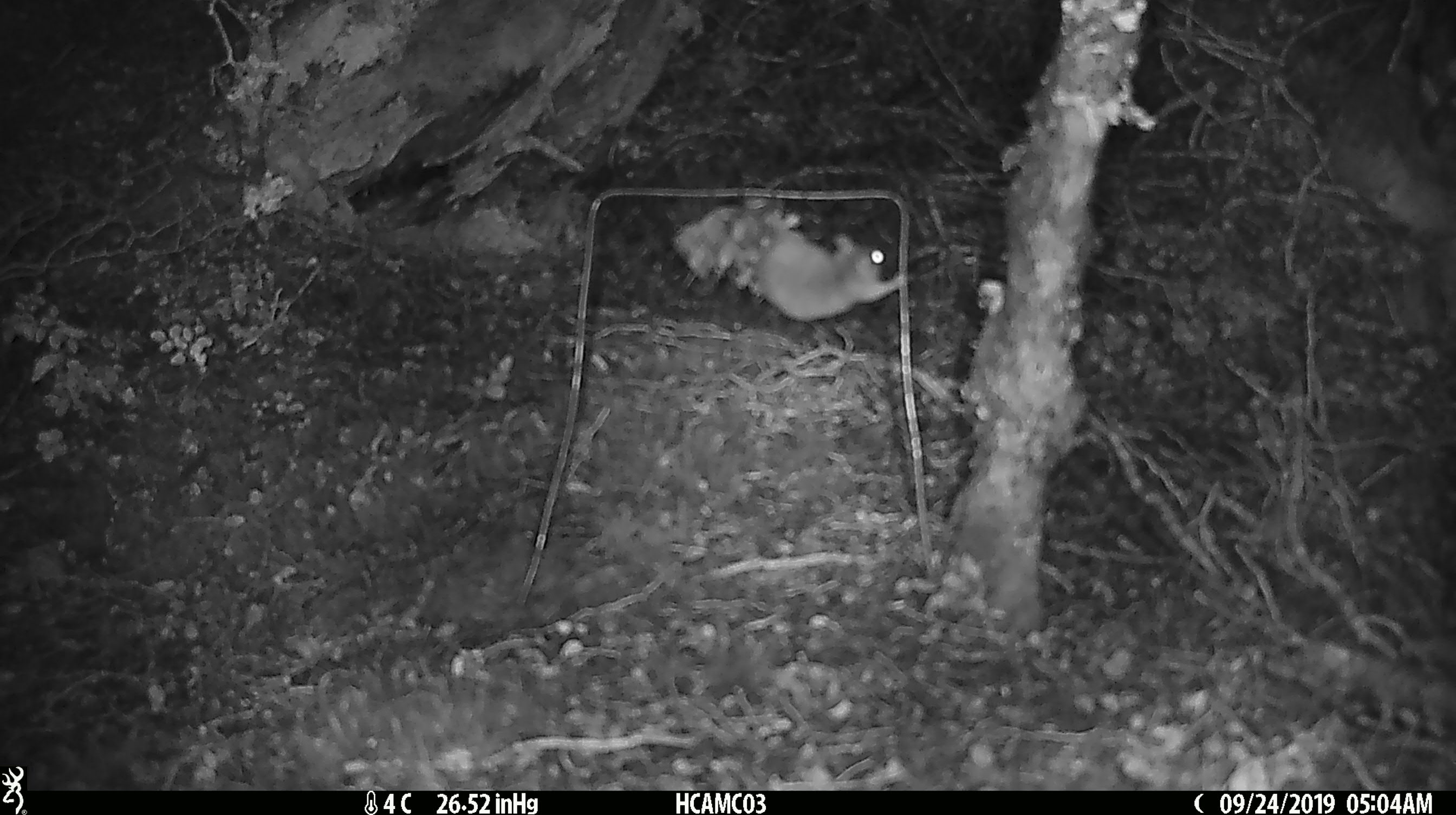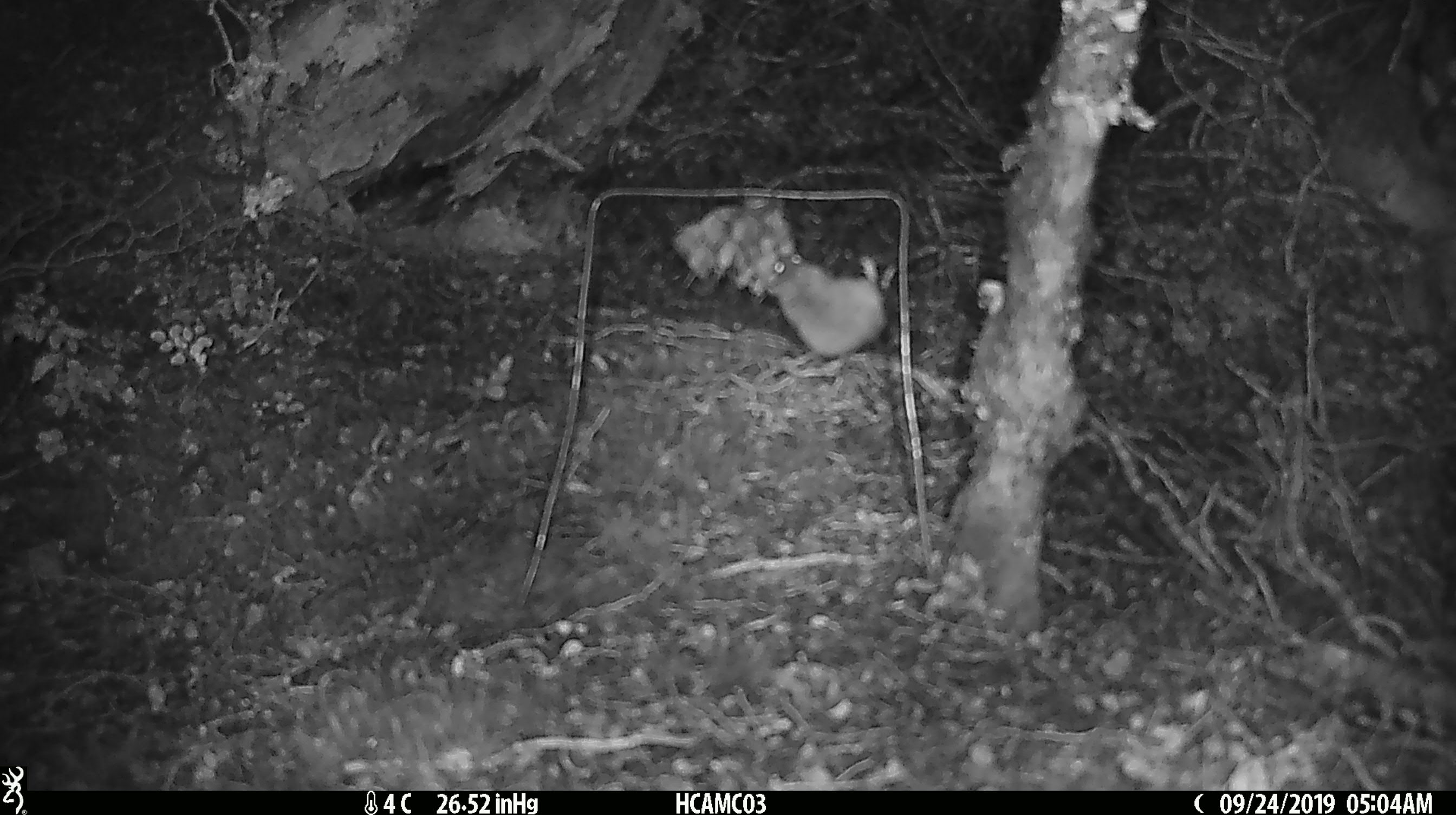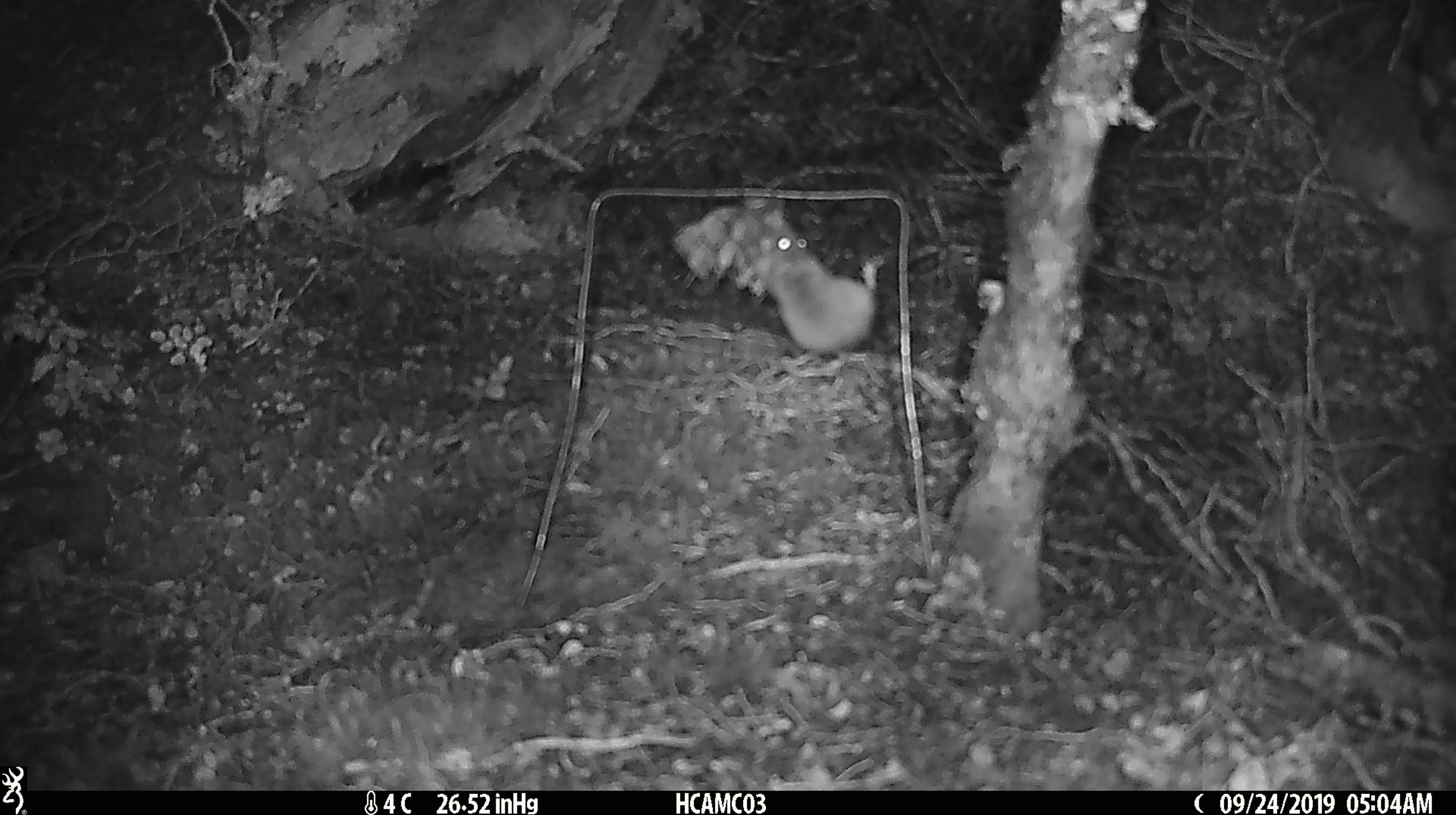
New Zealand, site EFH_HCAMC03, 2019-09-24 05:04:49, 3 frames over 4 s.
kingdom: Animalia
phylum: Chordata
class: Mammalia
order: Rodentia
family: Muridae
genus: Mus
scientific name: Mus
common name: mouse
Mouse (Mus).